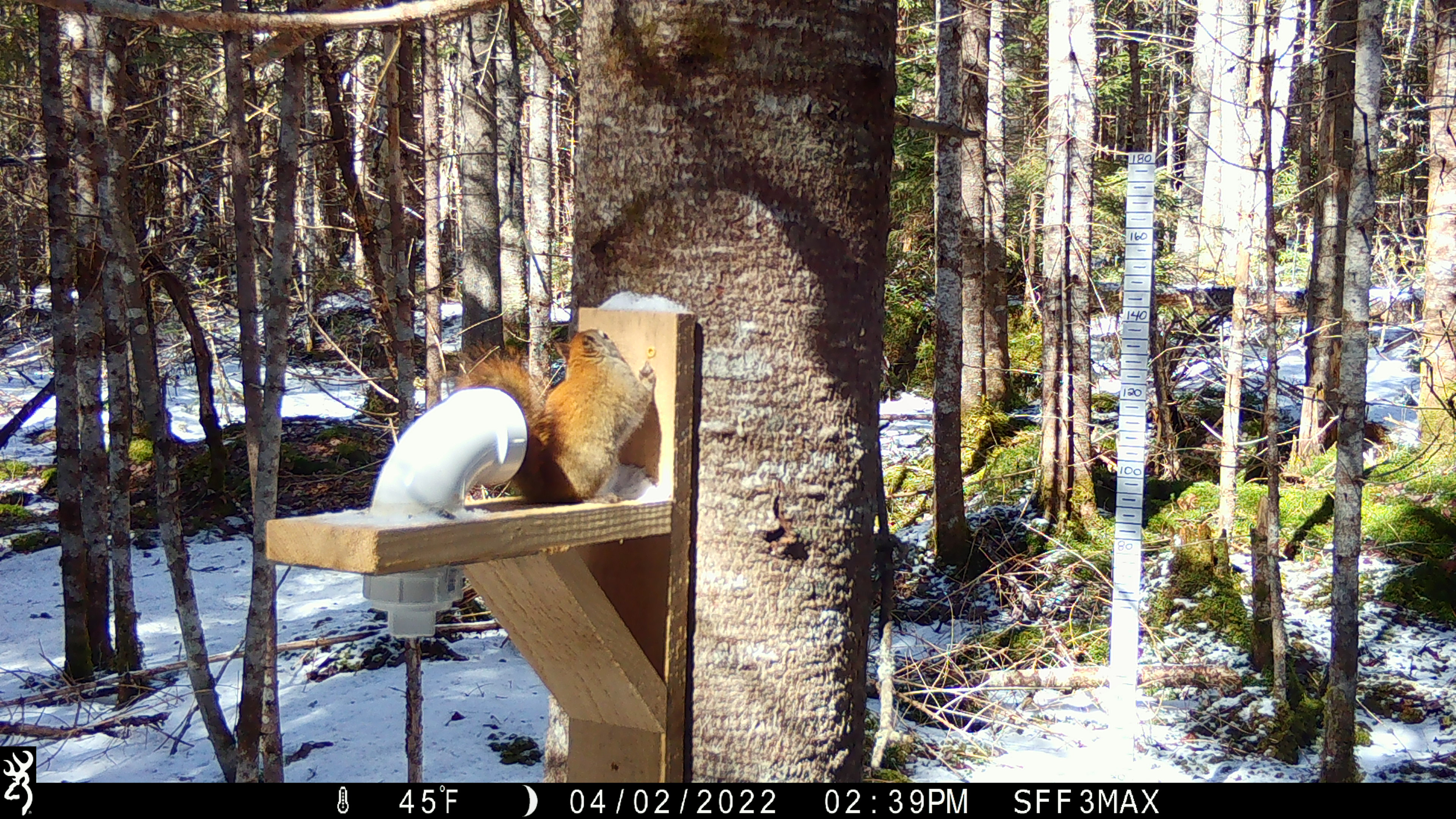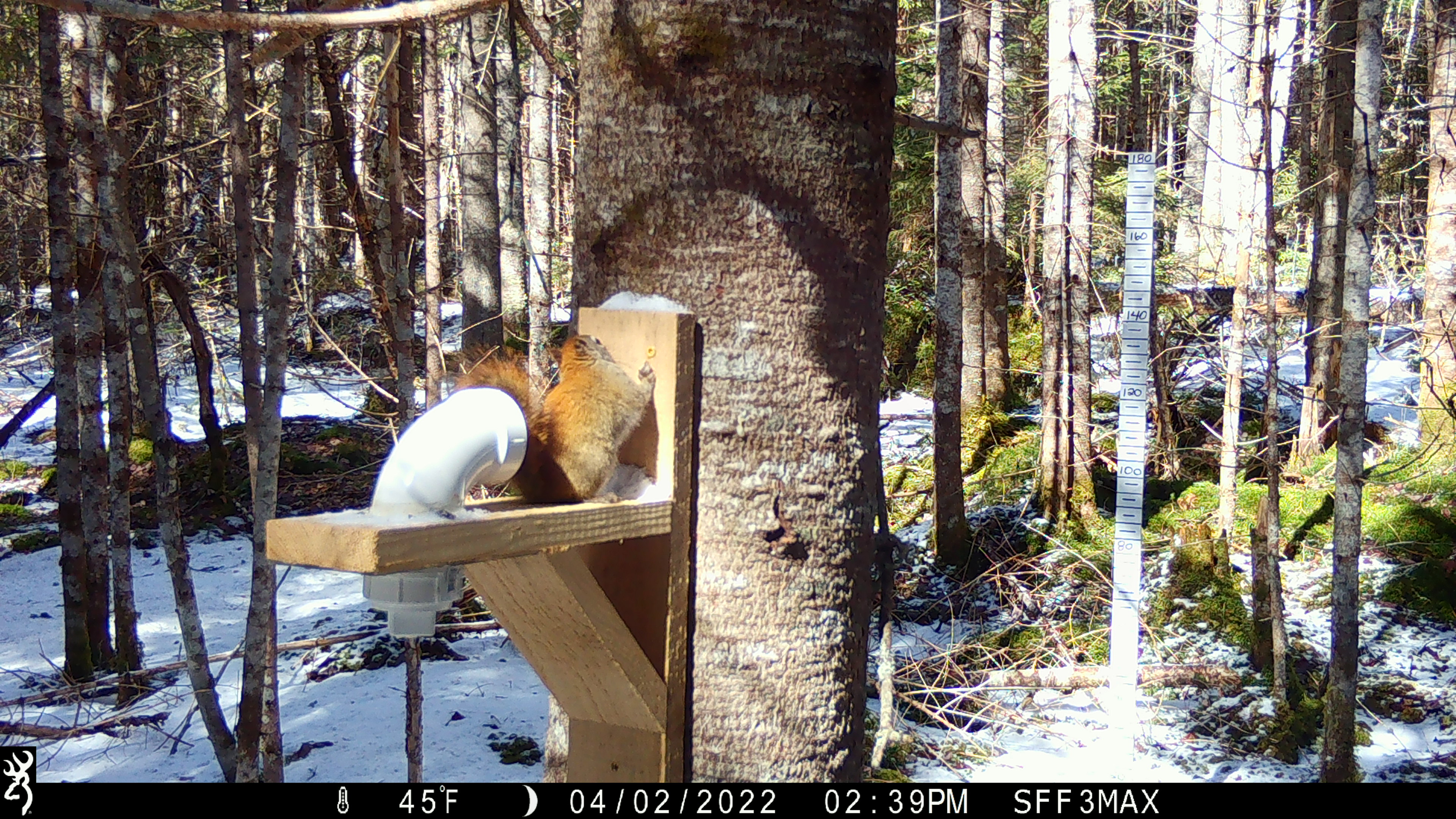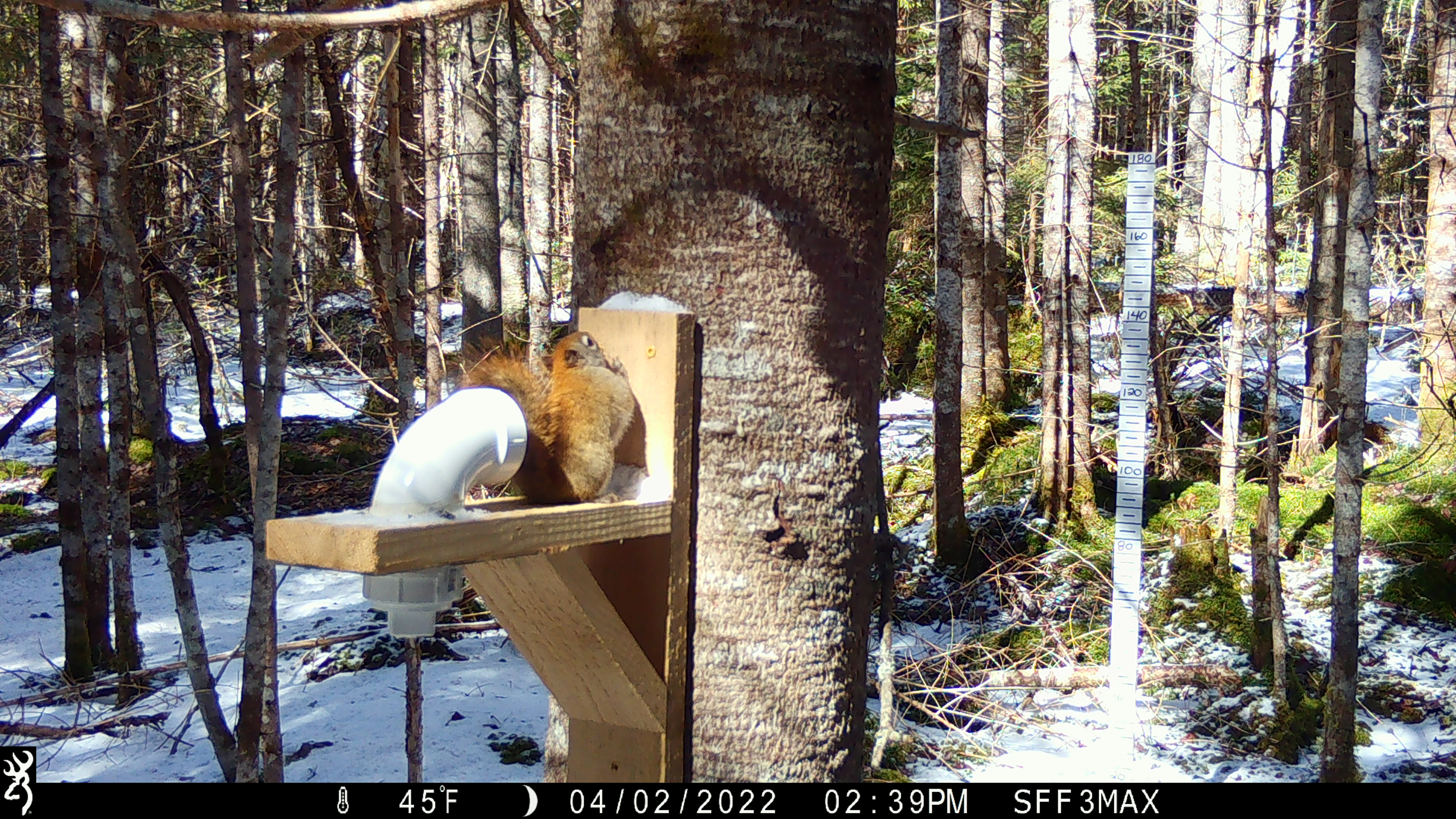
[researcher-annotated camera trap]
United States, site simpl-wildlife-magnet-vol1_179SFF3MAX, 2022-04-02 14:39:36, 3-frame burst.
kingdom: Animalia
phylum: Chordata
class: Mammalia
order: Rodentia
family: Sciuridae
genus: Tamiasciurus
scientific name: Tamiasciurus hudsonicus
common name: red squirrel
Red squirrel (Tamiasciurus hudsonicus).